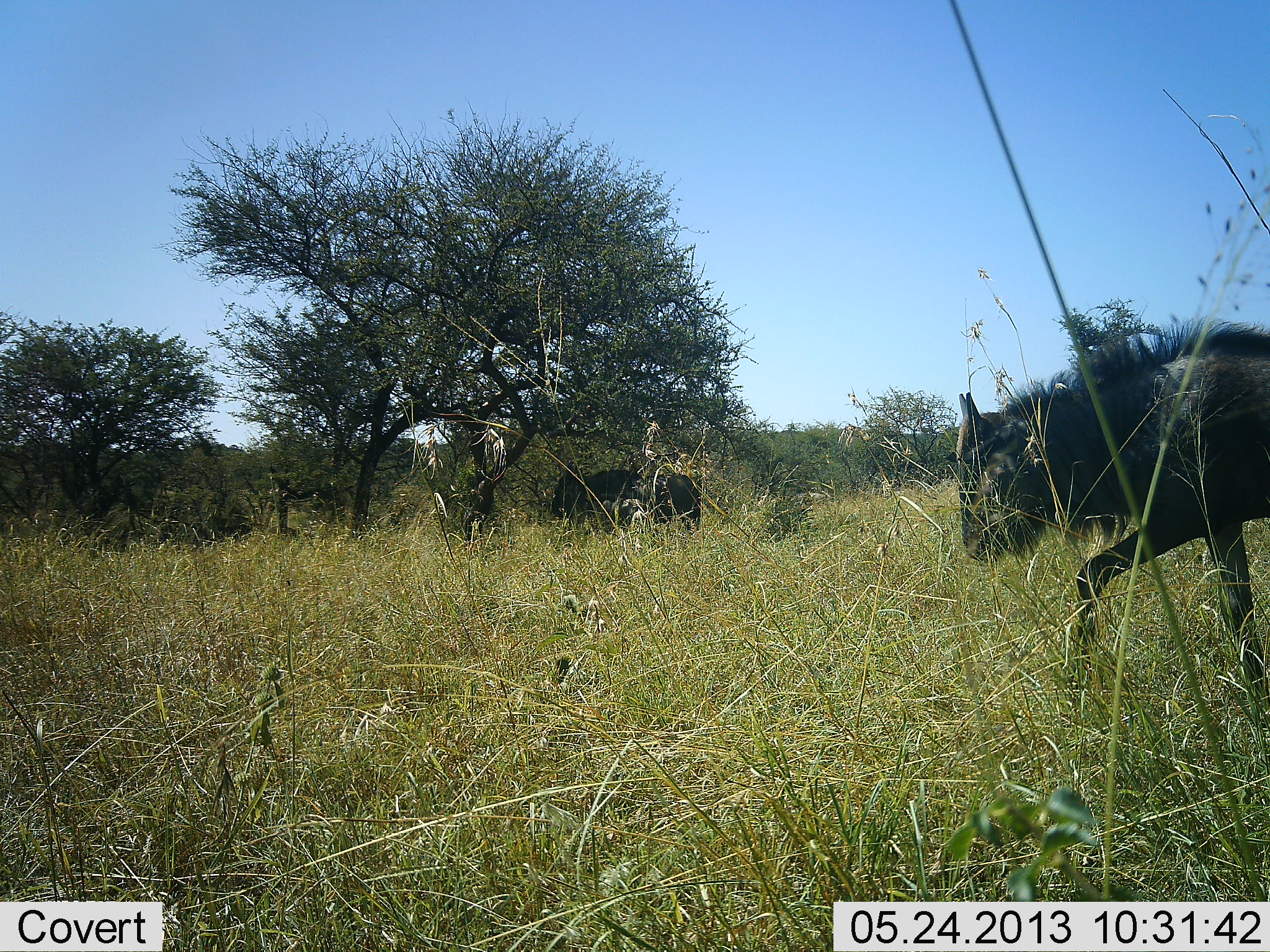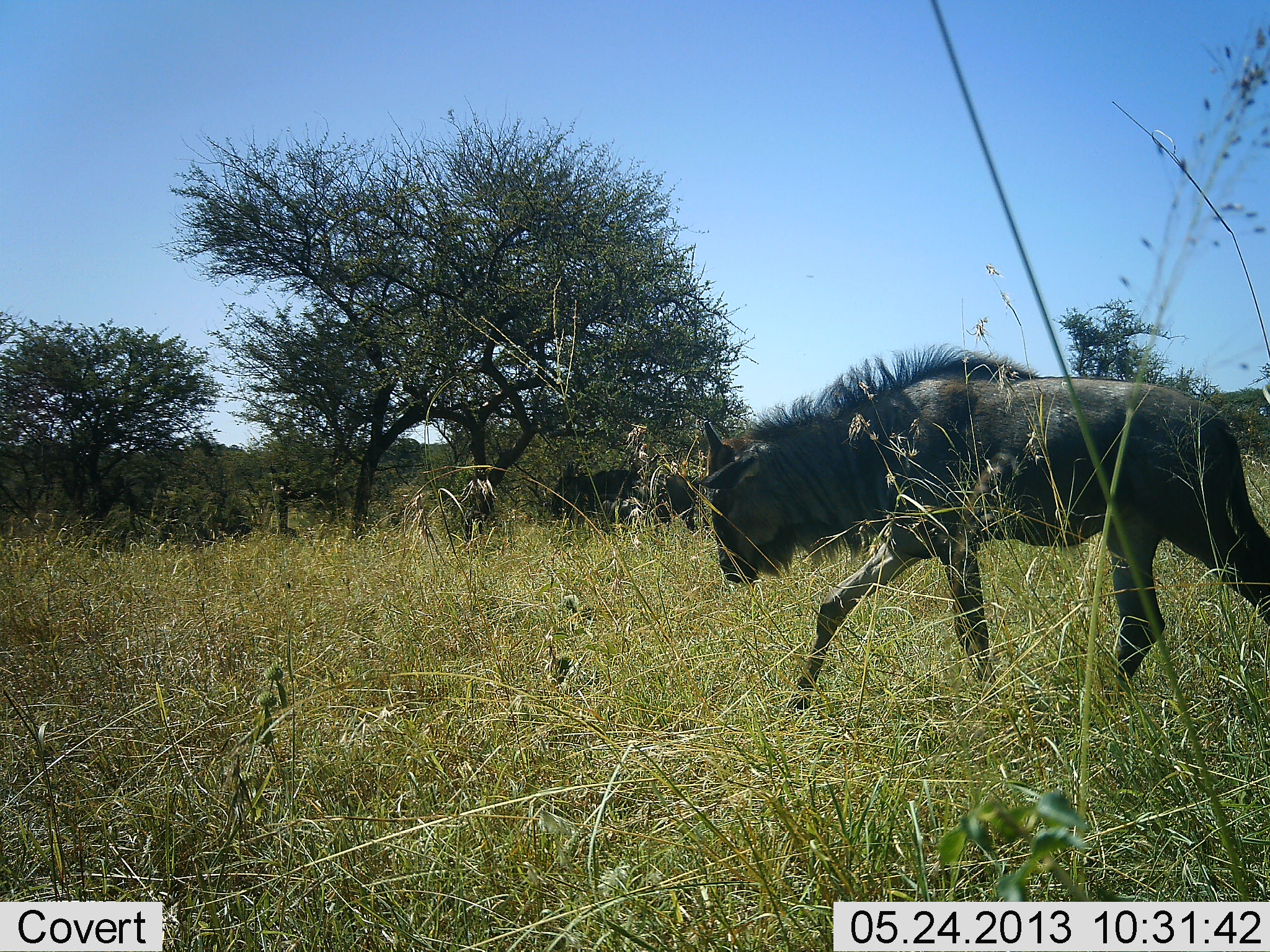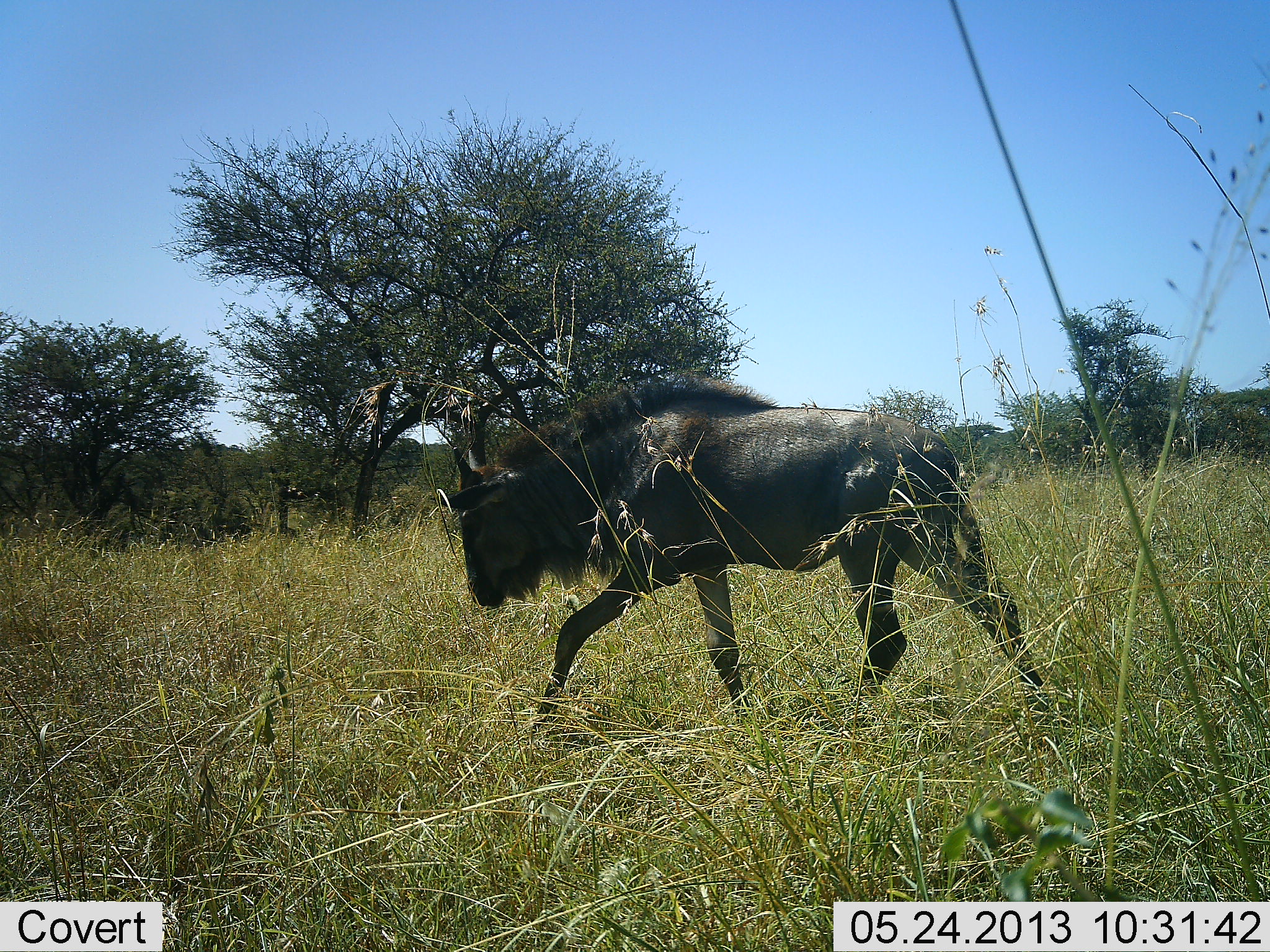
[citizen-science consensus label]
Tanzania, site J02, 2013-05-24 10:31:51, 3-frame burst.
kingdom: Animalia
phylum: Chordata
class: Mammalia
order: Artiodactyla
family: Bovidae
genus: Connochaetes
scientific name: Connochaetes taurinus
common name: blue wildebeest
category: wildebeest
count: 2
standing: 55%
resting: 5%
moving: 95%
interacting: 0%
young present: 10%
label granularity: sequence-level